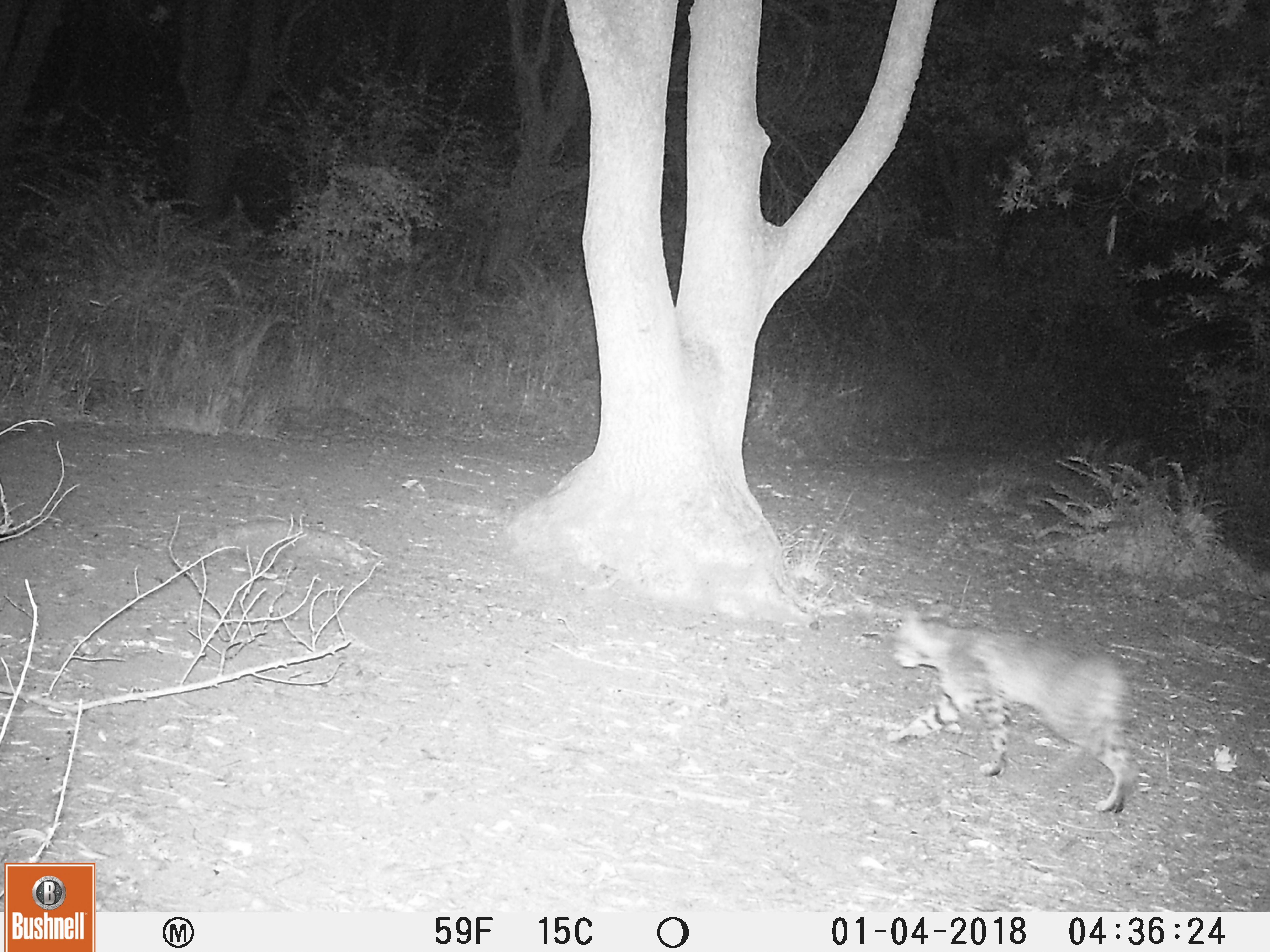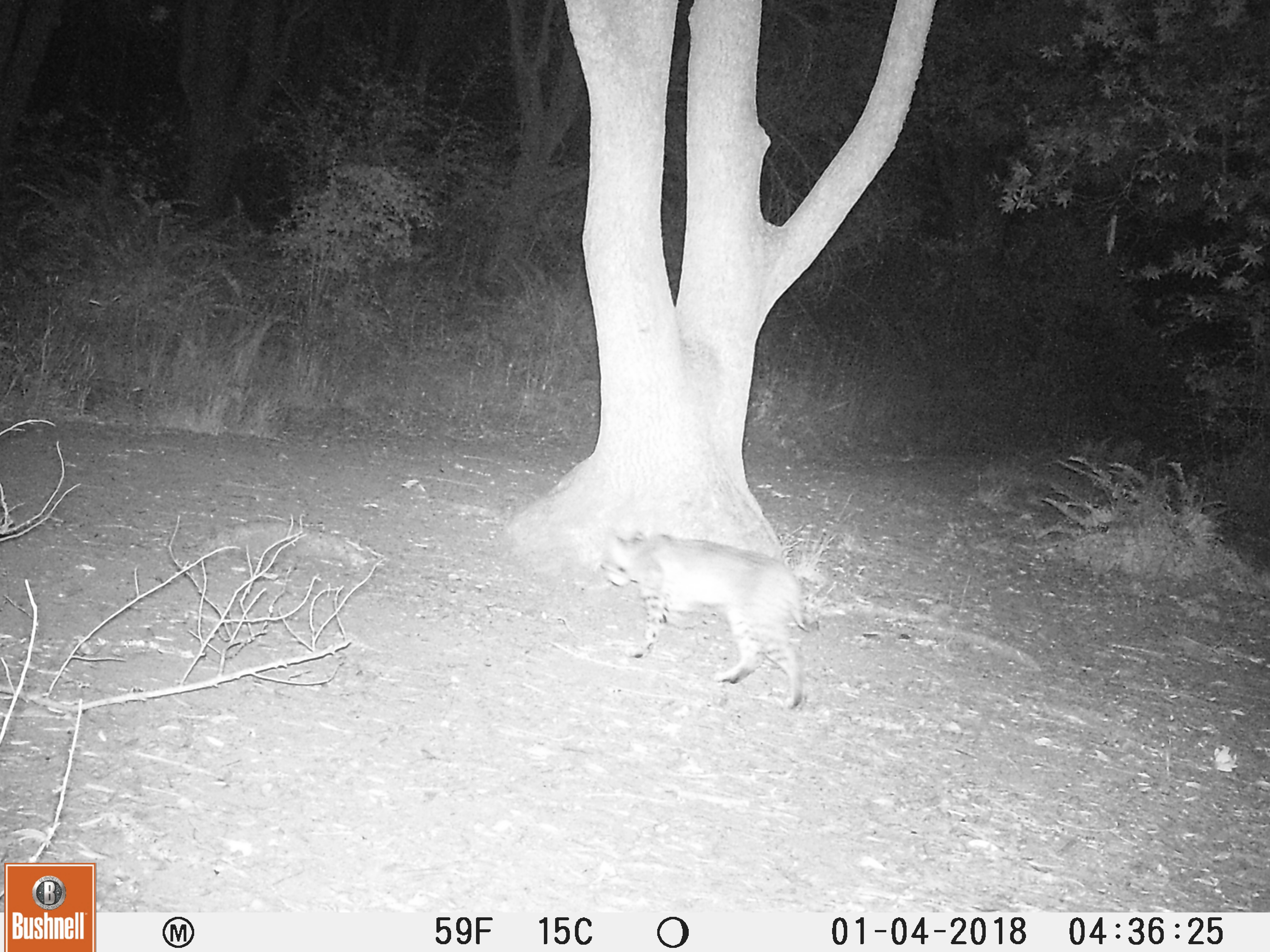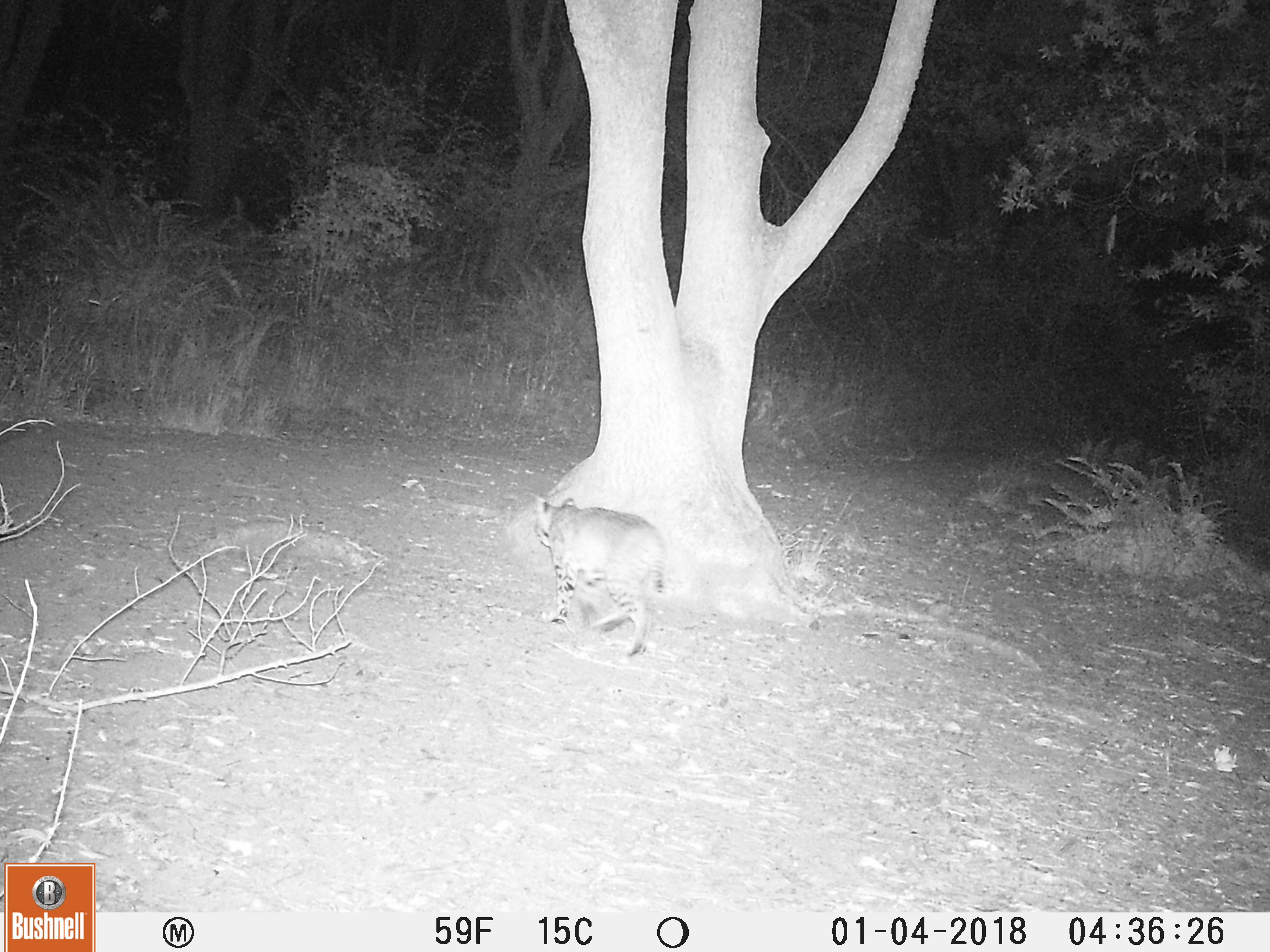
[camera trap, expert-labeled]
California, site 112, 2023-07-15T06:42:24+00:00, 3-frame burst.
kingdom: Animalia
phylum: Chordata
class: Mammalia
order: Carnivora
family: Felidae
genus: Lynx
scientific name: Lynx rufus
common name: bobcat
Bobcat (Lynx rufus).